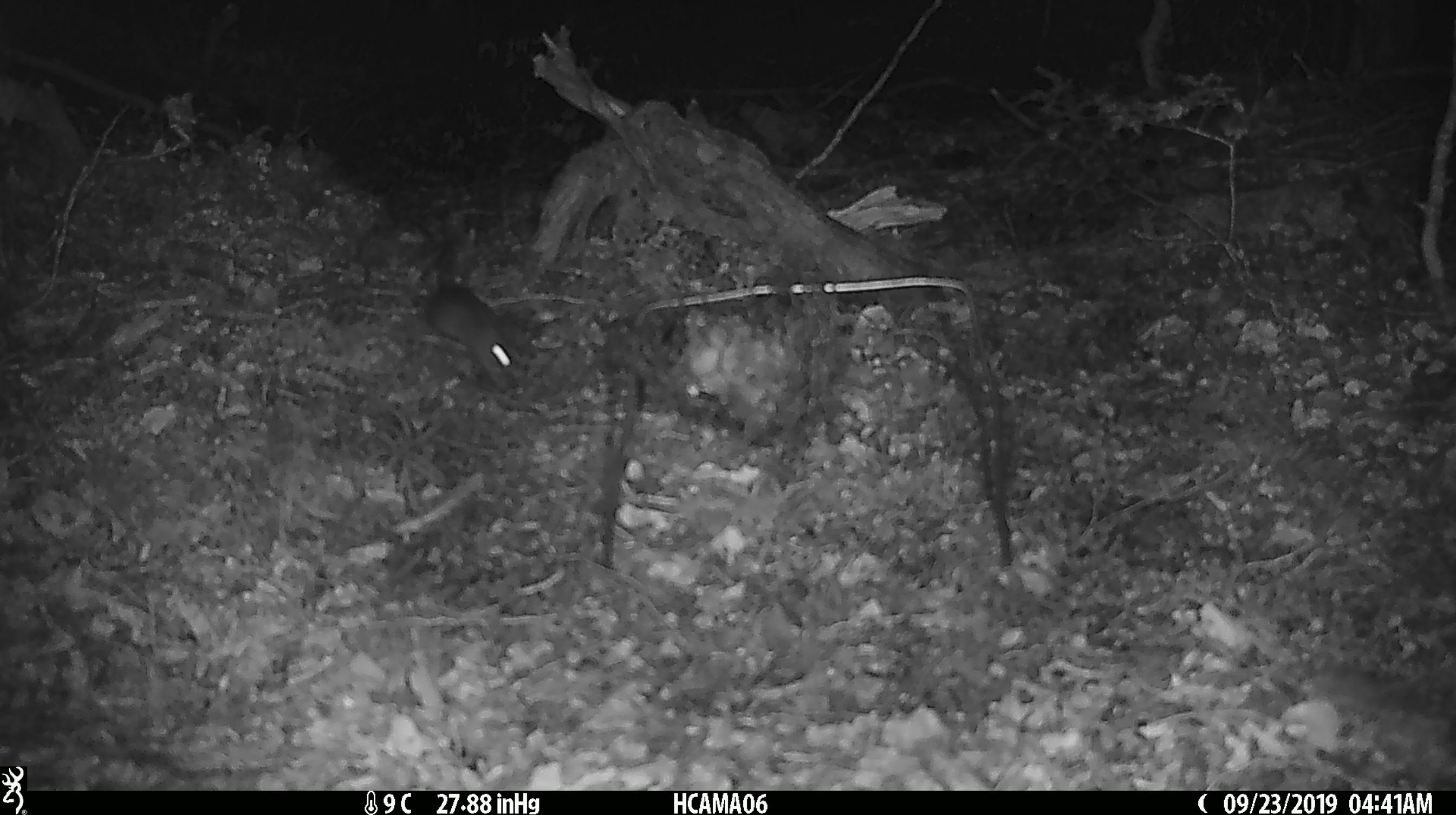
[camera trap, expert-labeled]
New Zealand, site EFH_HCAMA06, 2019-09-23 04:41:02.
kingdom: Animalia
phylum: Chordata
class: Mammalia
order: Rodentia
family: Muridae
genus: Mus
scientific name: Mus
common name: mouse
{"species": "mouse (Mus)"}